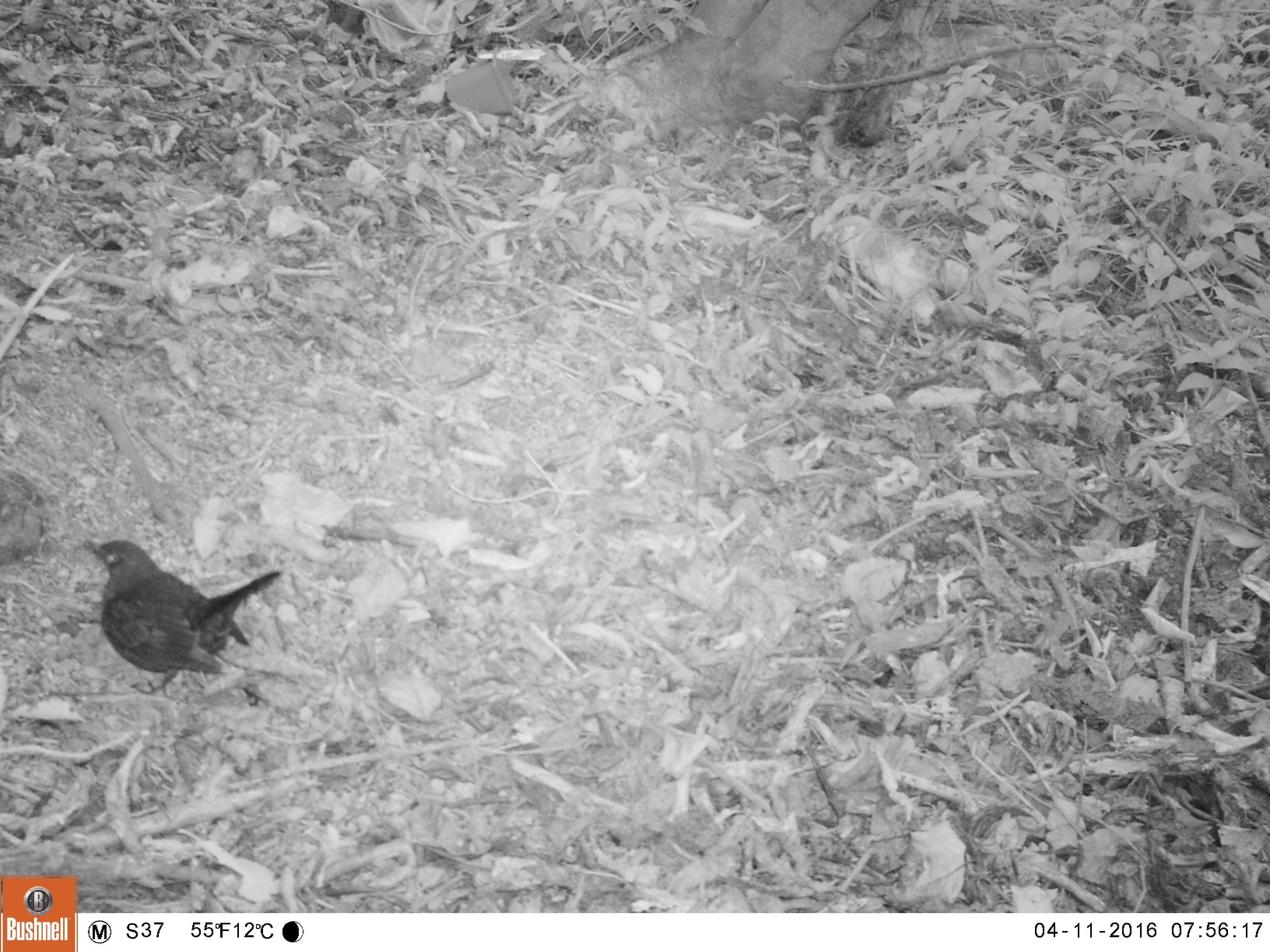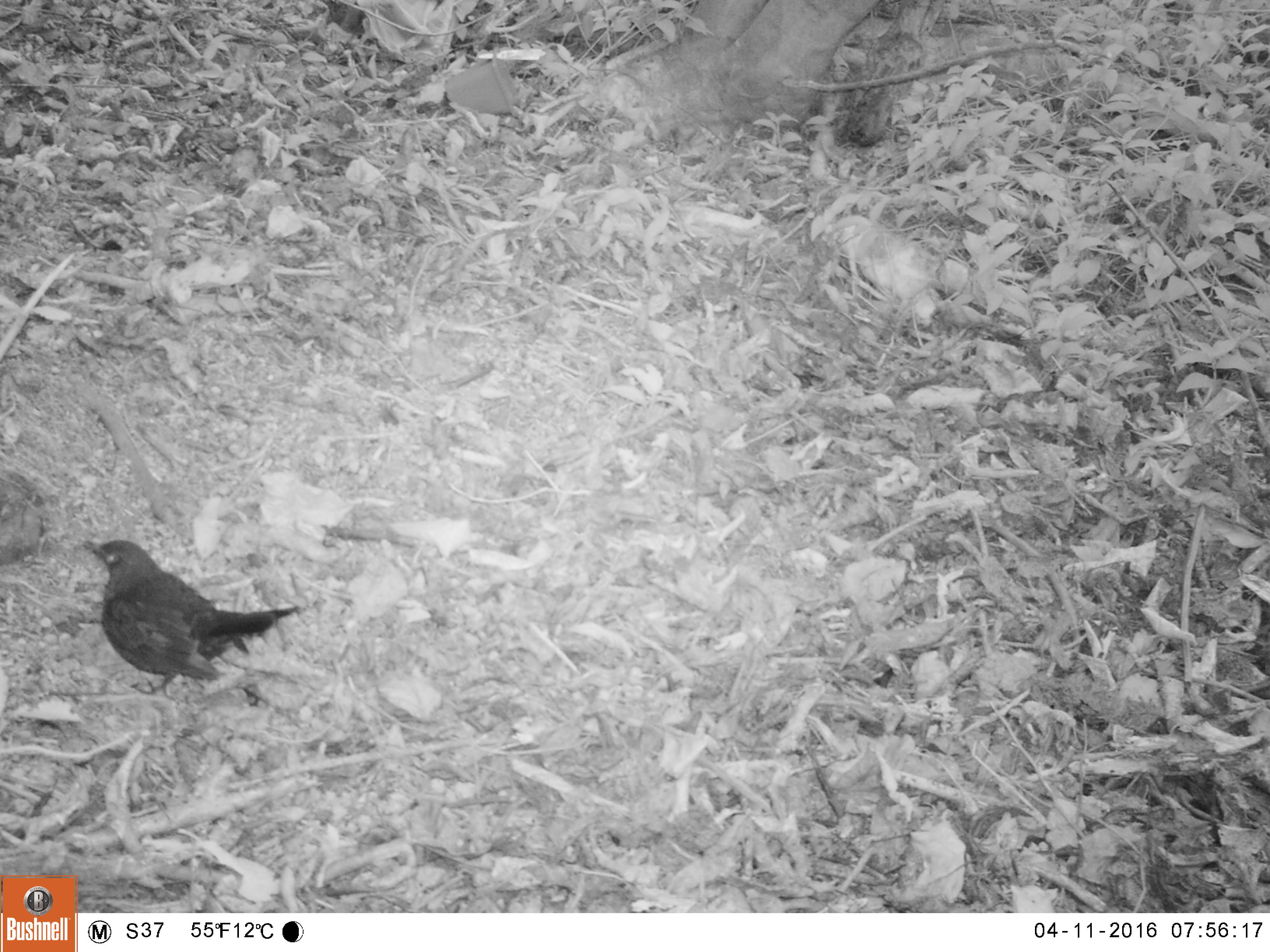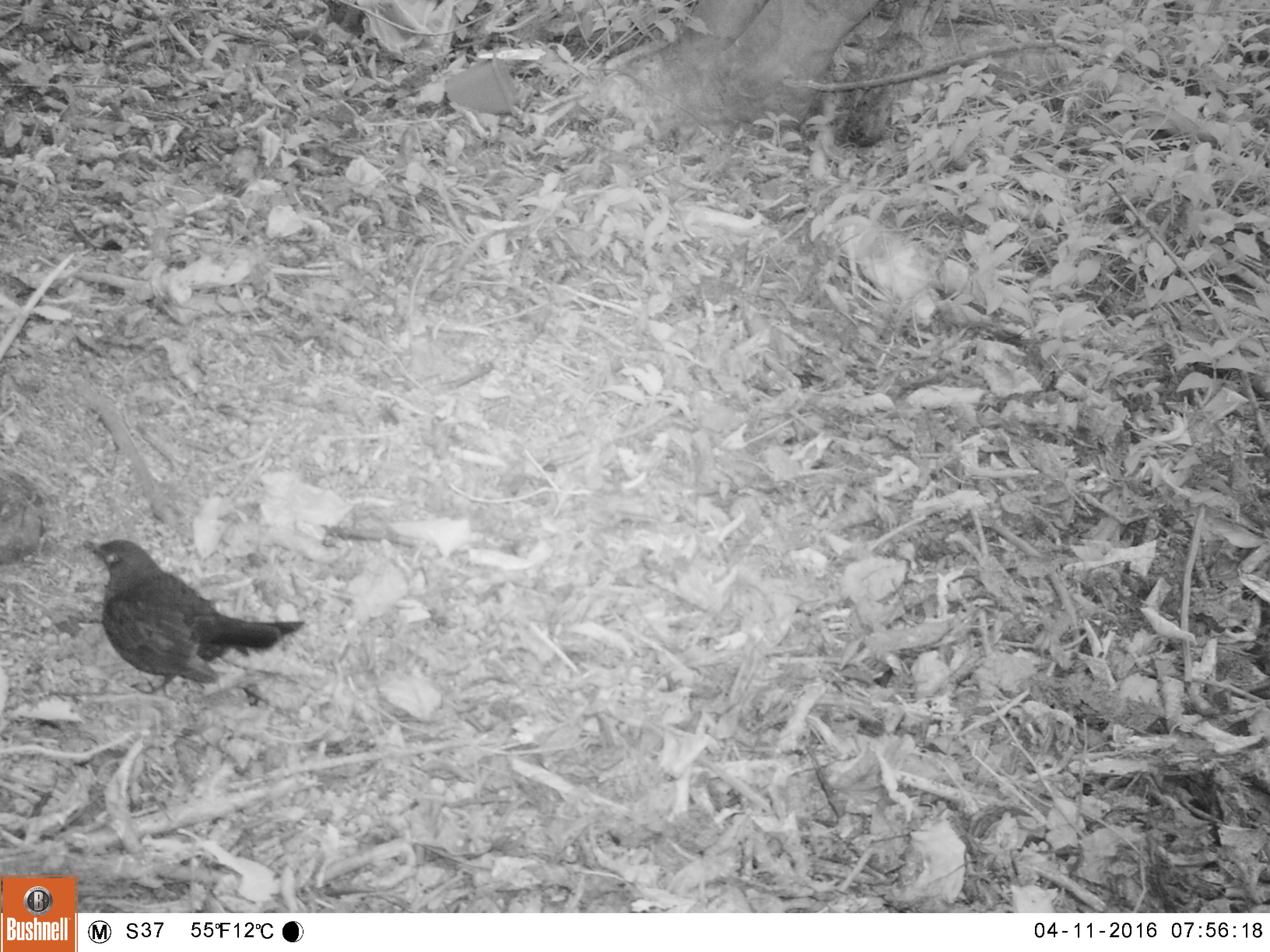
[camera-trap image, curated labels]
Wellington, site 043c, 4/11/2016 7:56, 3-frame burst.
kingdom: Animalia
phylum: Chordata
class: Aves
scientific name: Aves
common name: bird